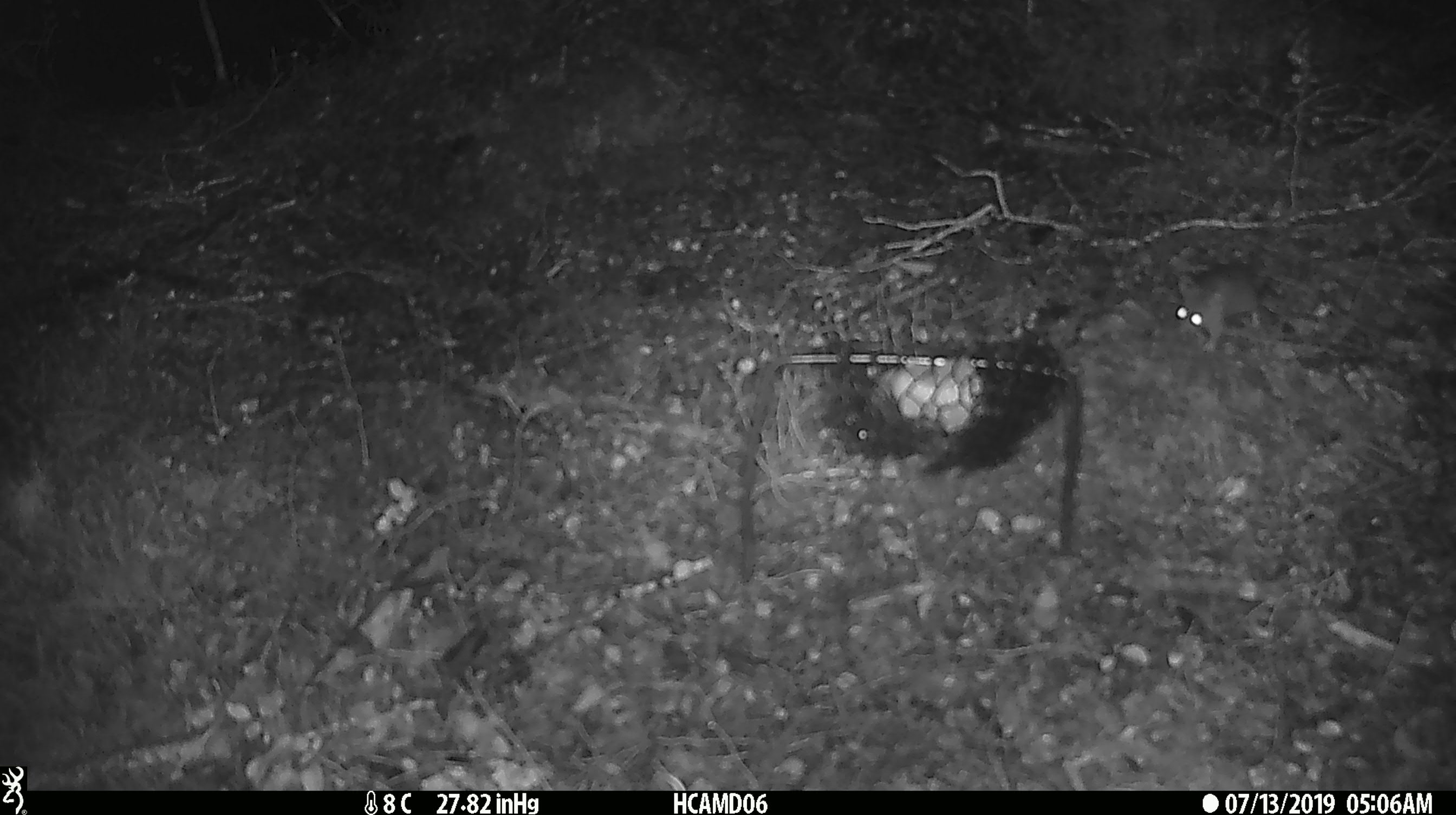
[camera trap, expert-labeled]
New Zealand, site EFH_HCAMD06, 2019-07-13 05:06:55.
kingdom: Animalia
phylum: Chordata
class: Mammalia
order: Rodentia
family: Muridae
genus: Mus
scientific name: Mus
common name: mouse